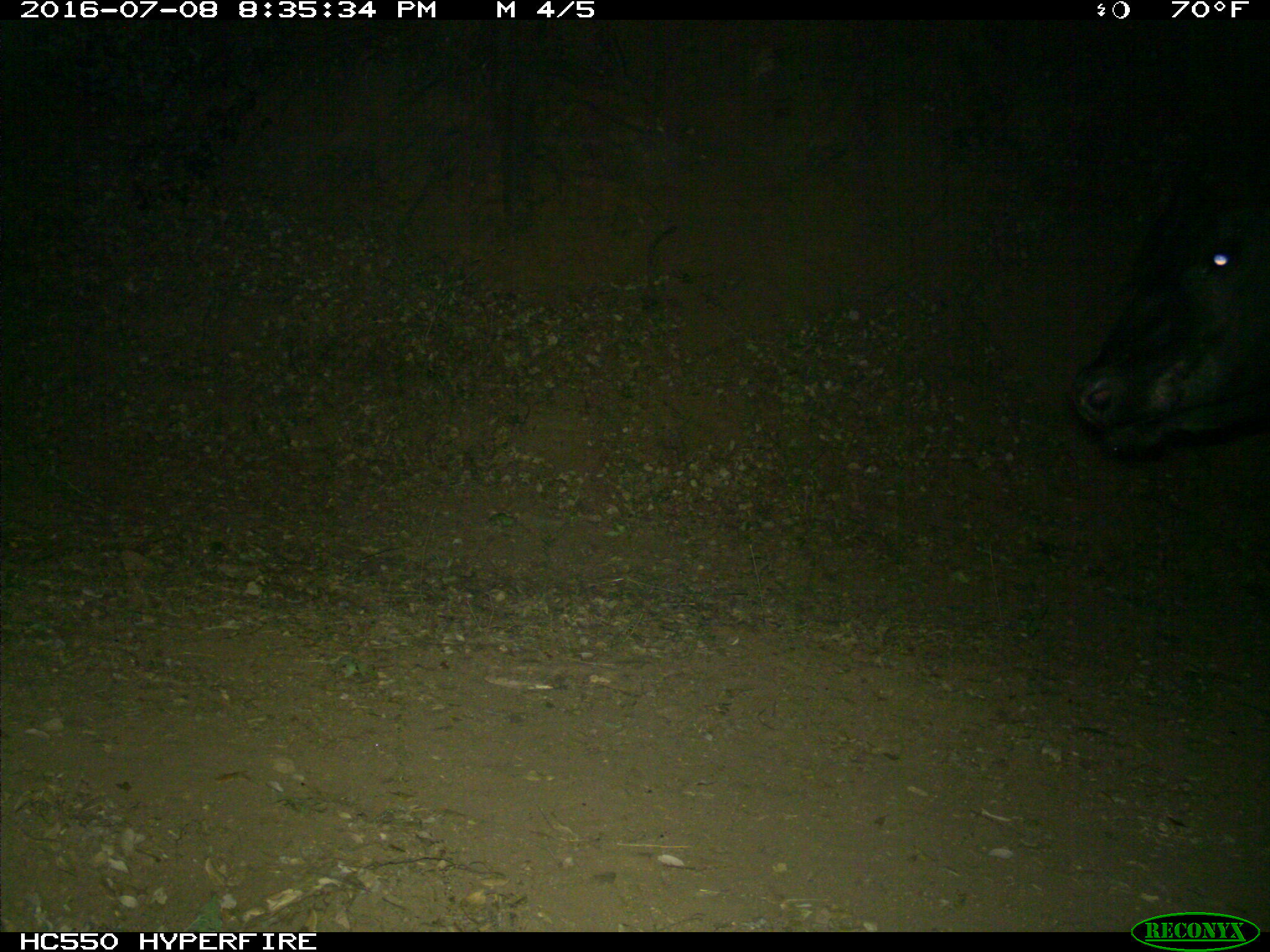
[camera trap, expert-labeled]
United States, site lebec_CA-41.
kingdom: Animalia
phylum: Chordata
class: Mammalia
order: Artiodactyla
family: Bovidae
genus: Bos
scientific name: Bos taurus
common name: domestic cow